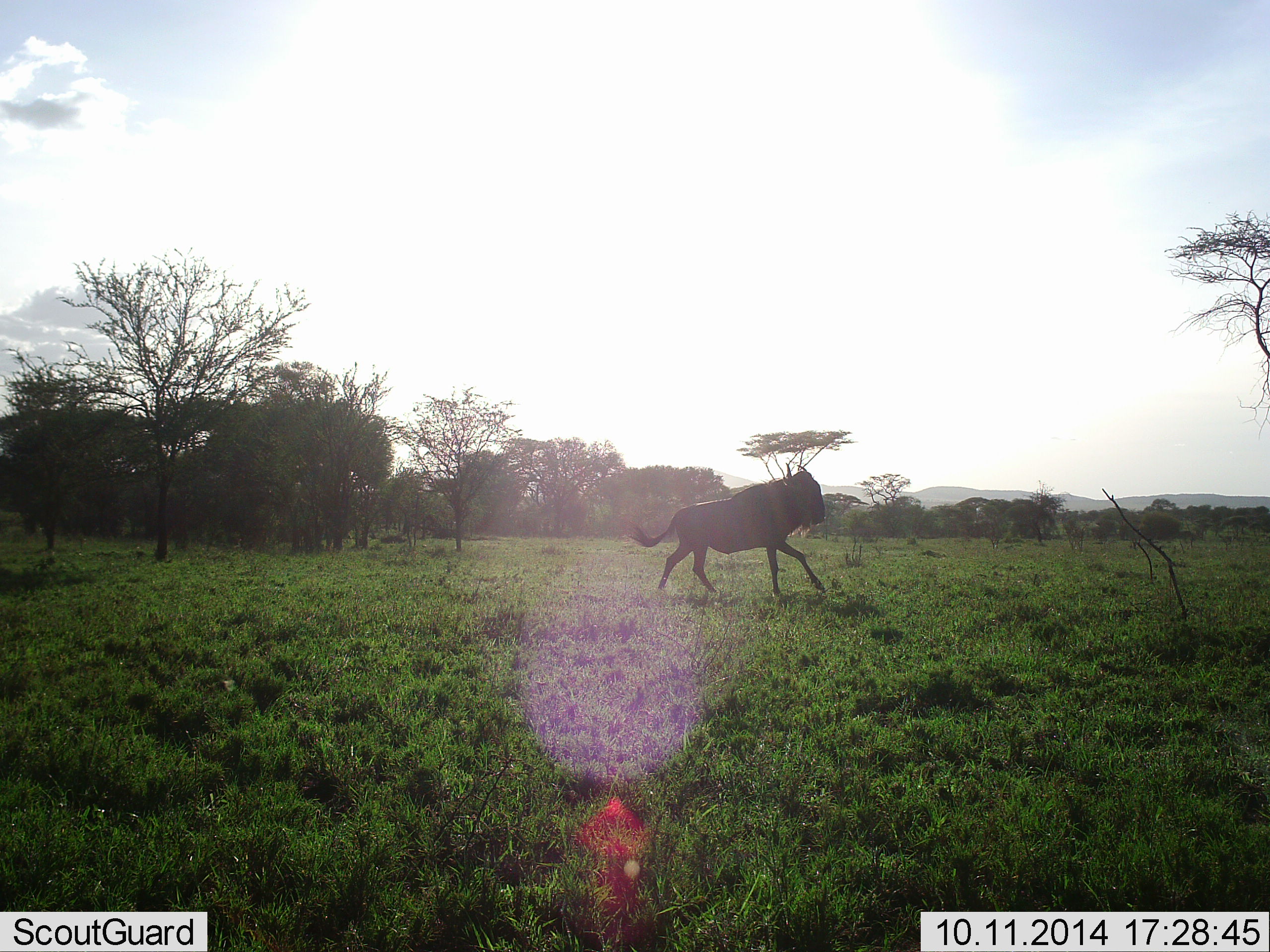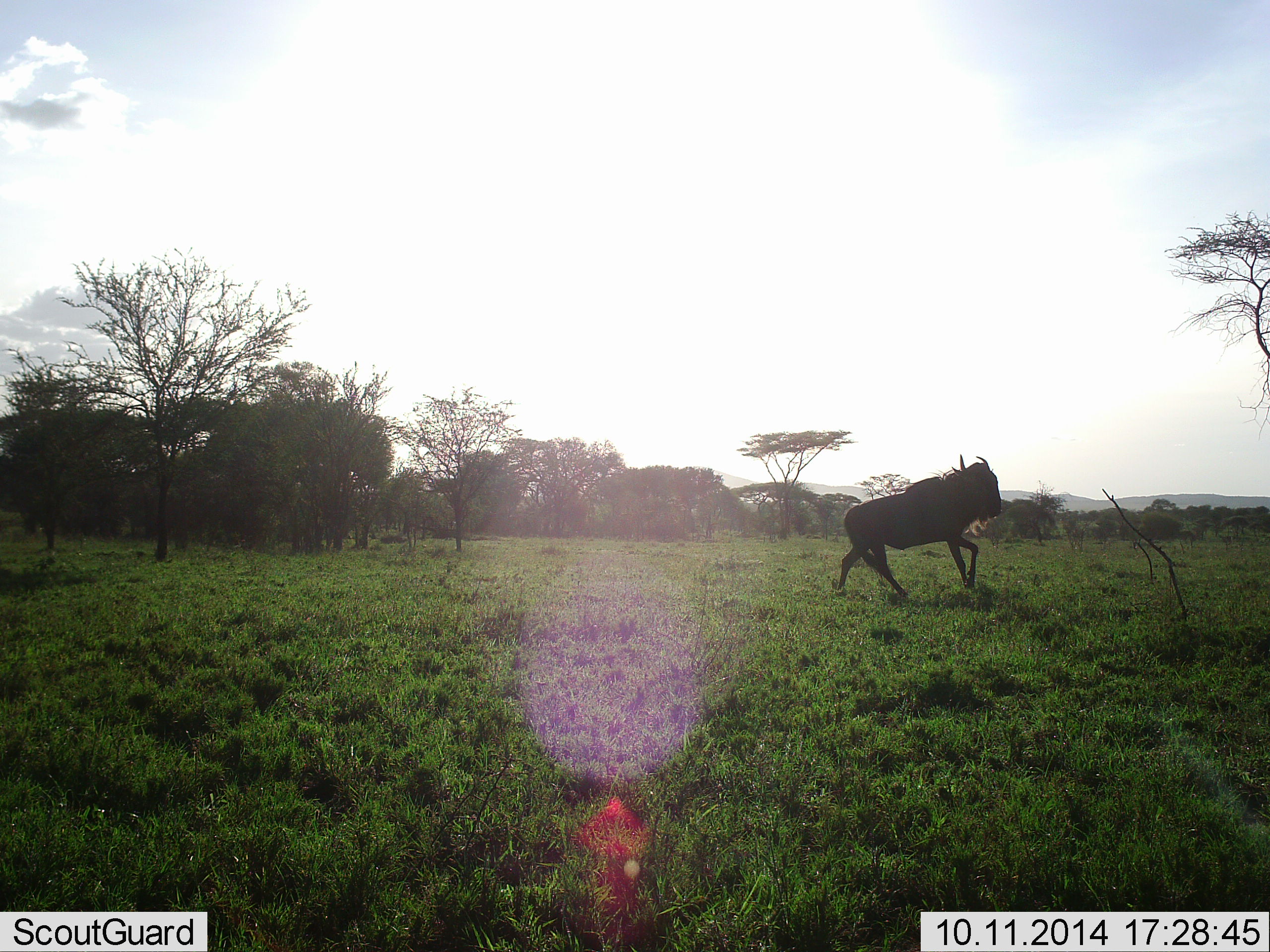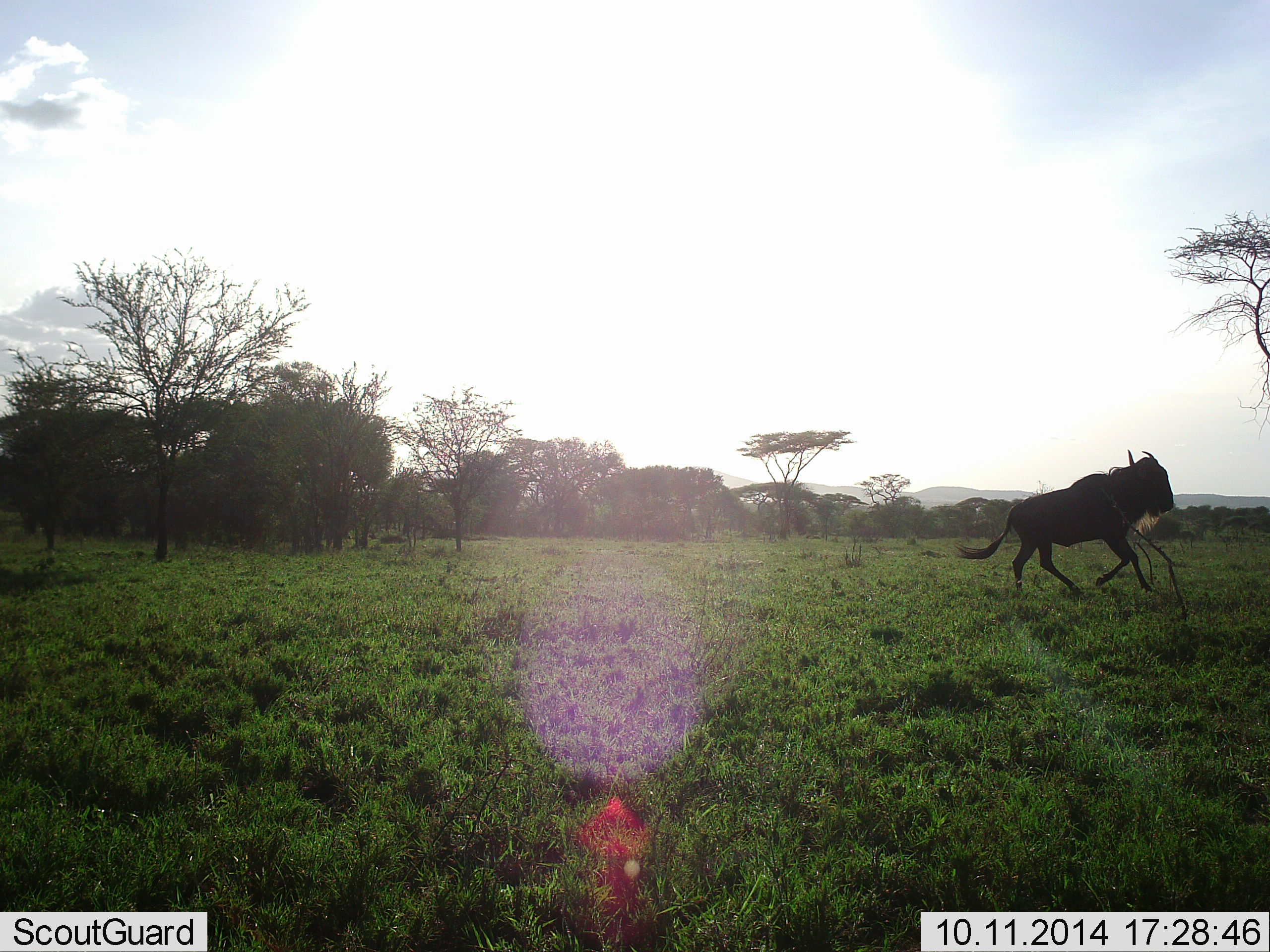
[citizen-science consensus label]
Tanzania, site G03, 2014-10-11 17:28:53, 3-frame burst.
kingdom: Animalia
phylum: Chordata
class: Mammalia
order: Artiodactyla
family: Bovidae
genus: Connochaetes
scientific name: Connochaetes taurinus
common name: blue wildebeest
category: wildebeest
Wildebeest (blue wildebeest) (Connochaetes taurinus), count 1. Behavior (volunteer vote fractions): standing 0%, resting 0%, moving 100%, interacting 0%. Young present (vote fraction): 0%. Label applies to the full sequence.